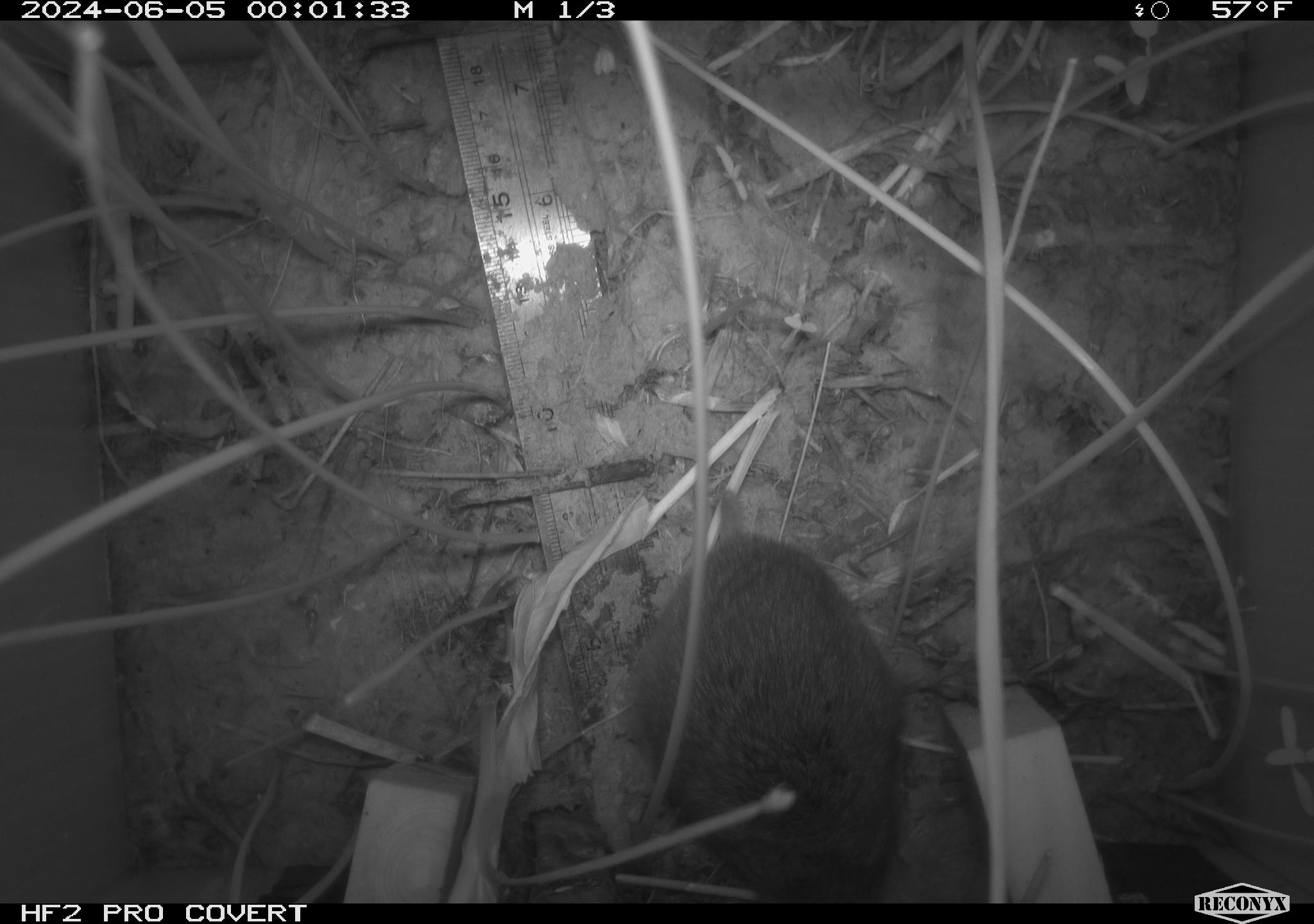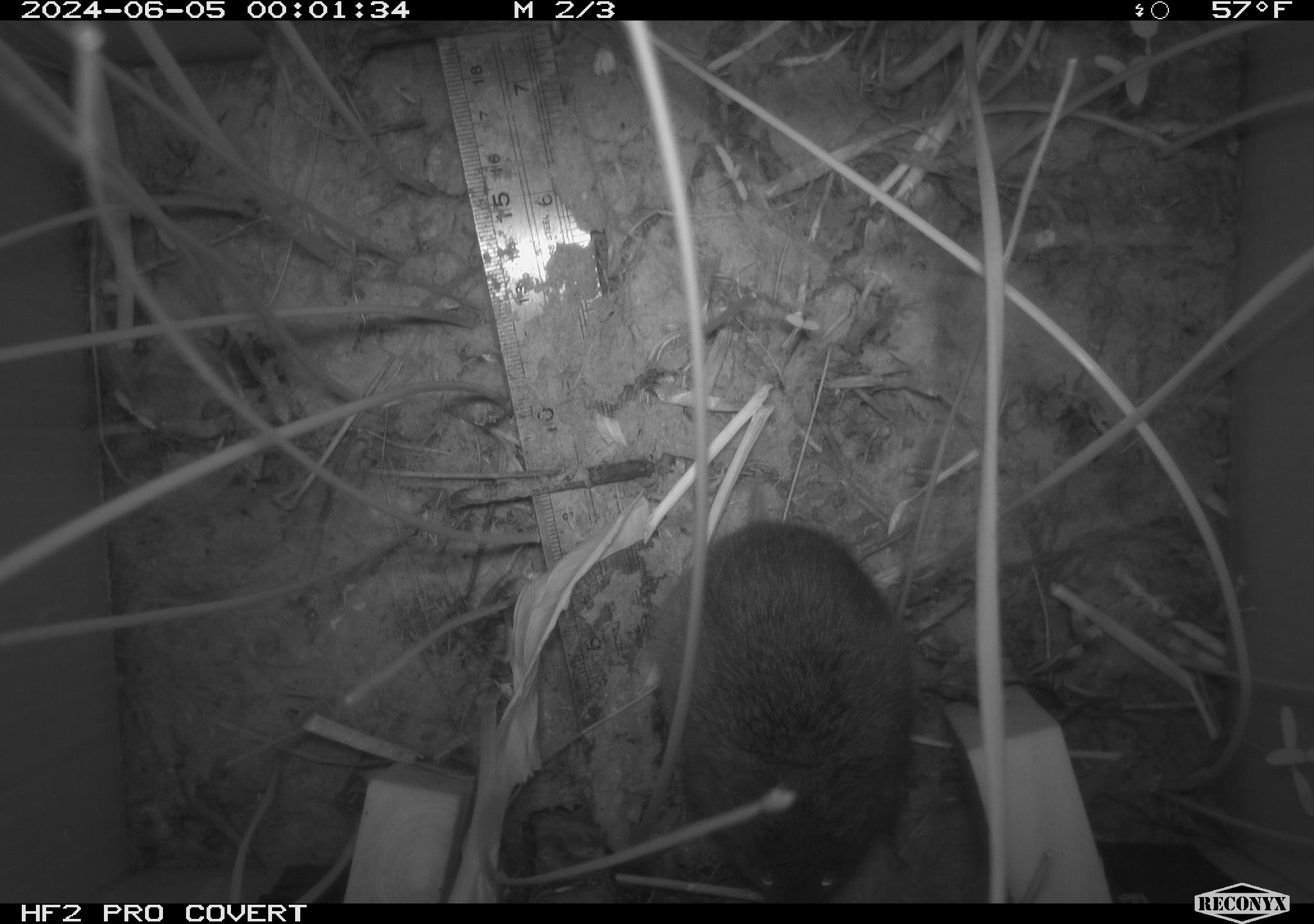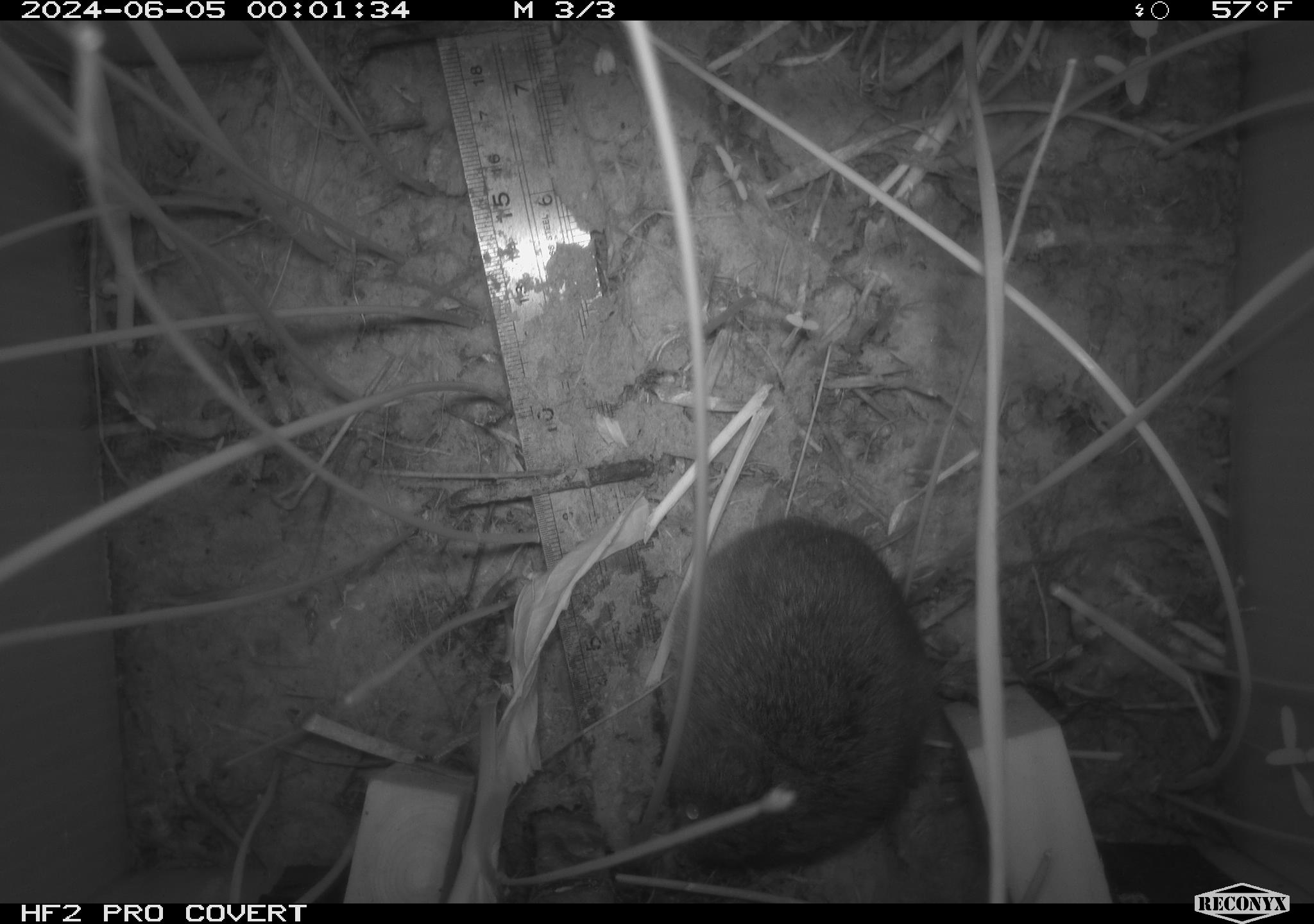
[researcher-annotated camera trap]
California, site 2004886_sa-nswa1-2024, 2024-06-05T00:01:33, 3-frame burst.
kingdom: Animalia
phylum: Chordata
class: Mammalia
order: Rodentia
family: Cricetidae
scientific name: Arvicolinae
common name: voles, lemmings, and muskrats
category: arvicolinae subfamily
Arvicolinae subfamily (voles, lemmings, and muskrats) (Arvicolinae).